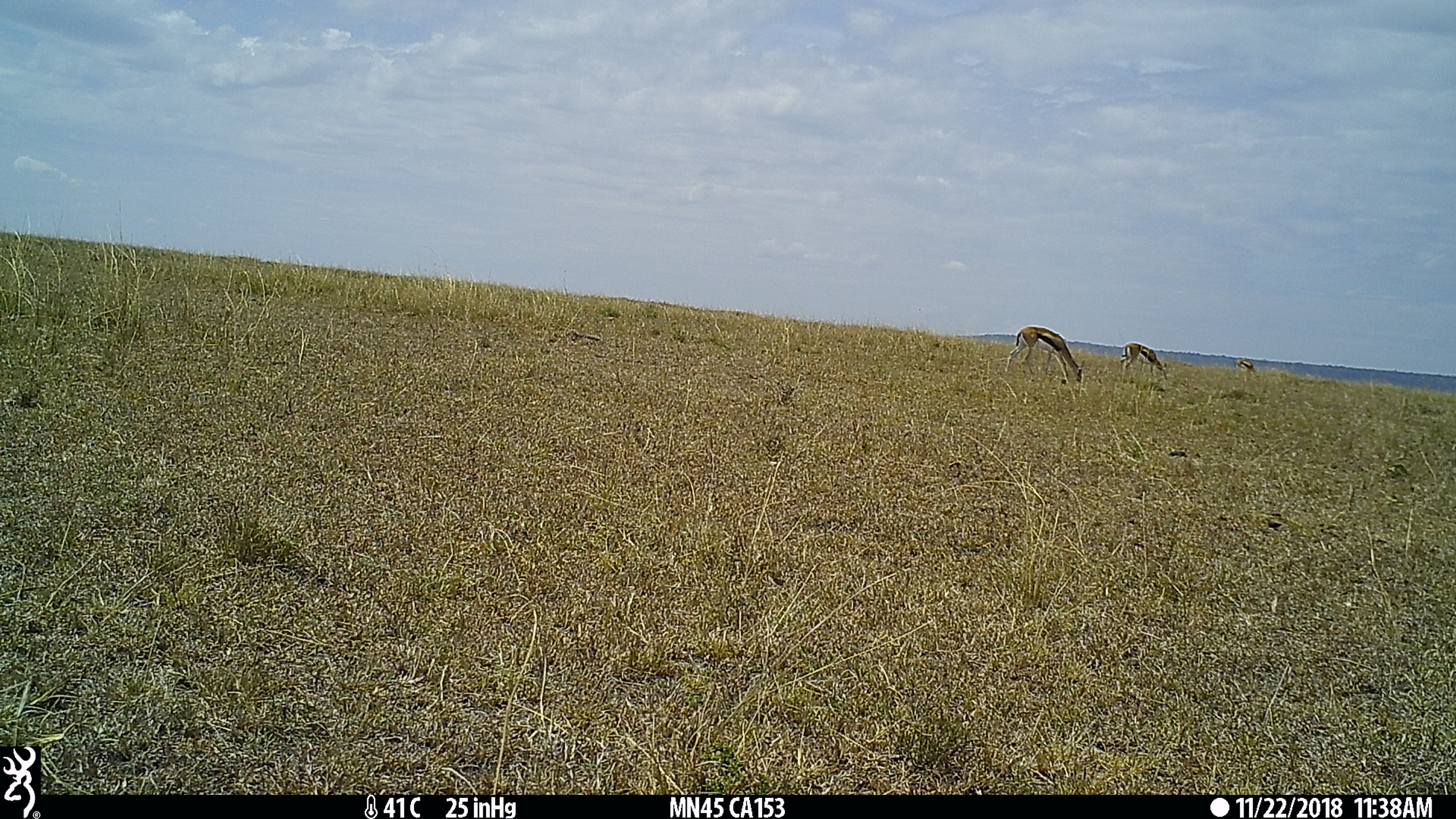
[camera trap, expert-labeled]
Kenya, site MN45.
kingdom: Animalia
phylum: Chordata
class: Mammalia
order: Artiodactyla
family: Bovidae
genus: Eudorcas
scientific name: Eudorcas thomsonii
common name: thomon's gazelle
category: gazelle thomsons